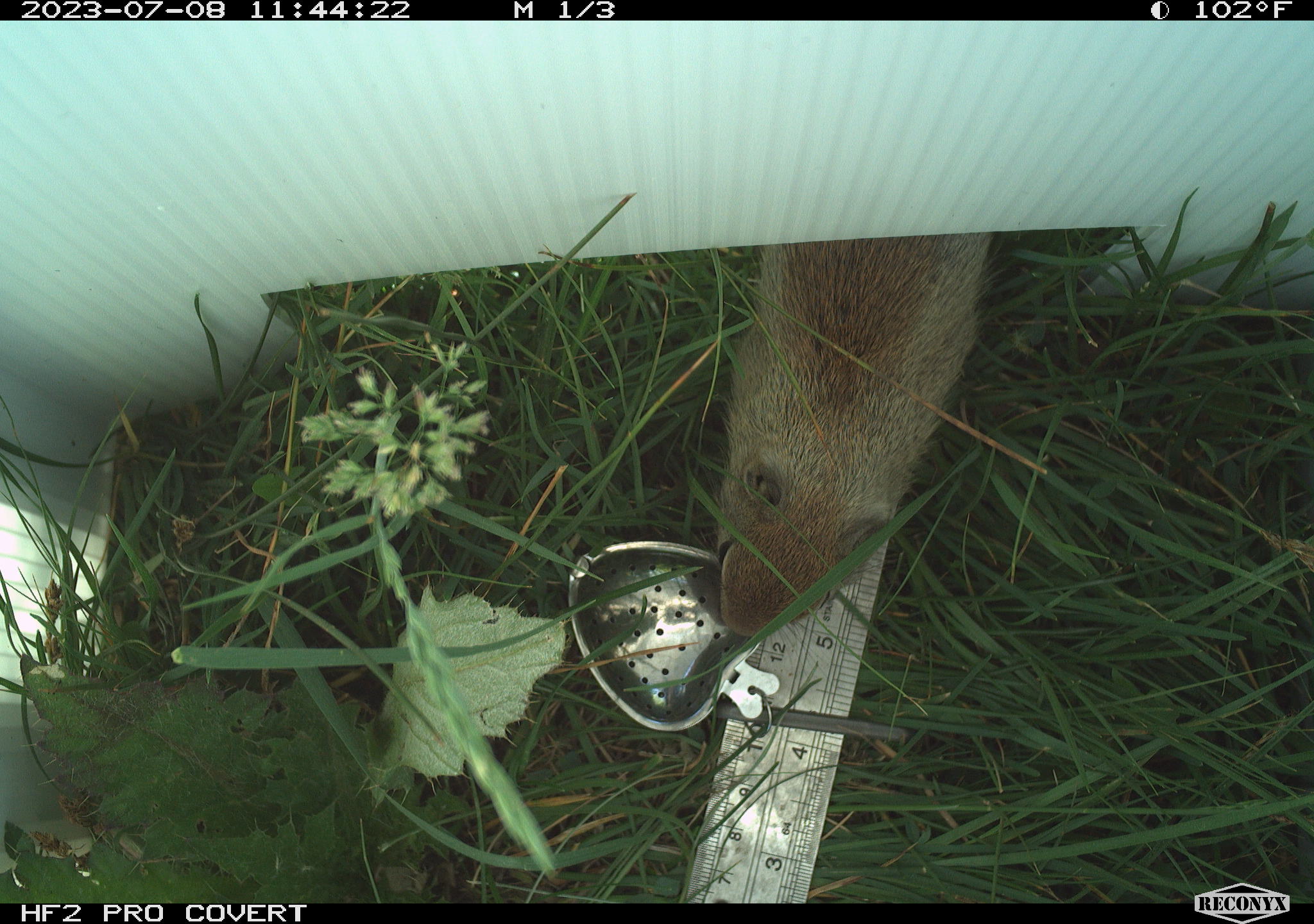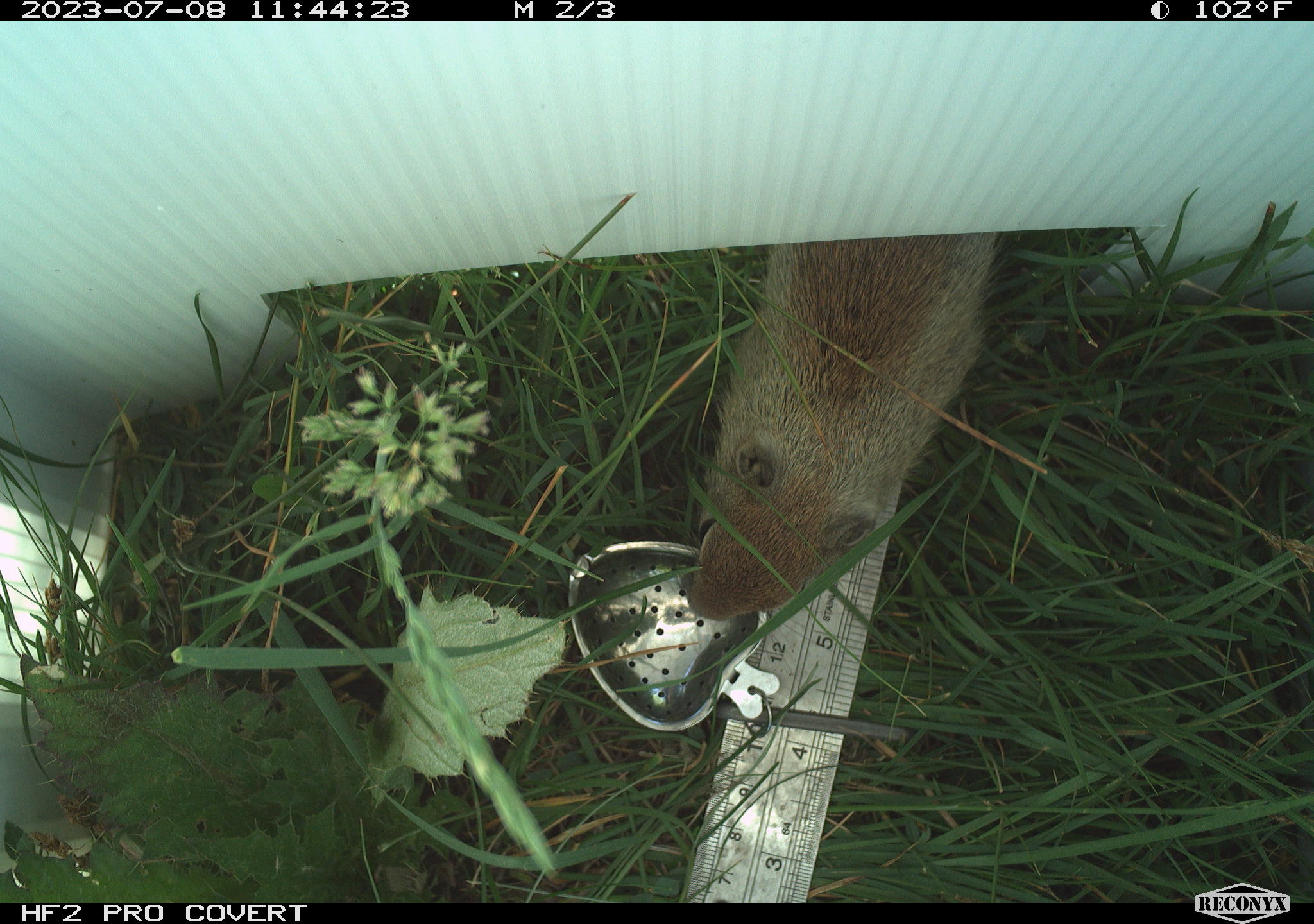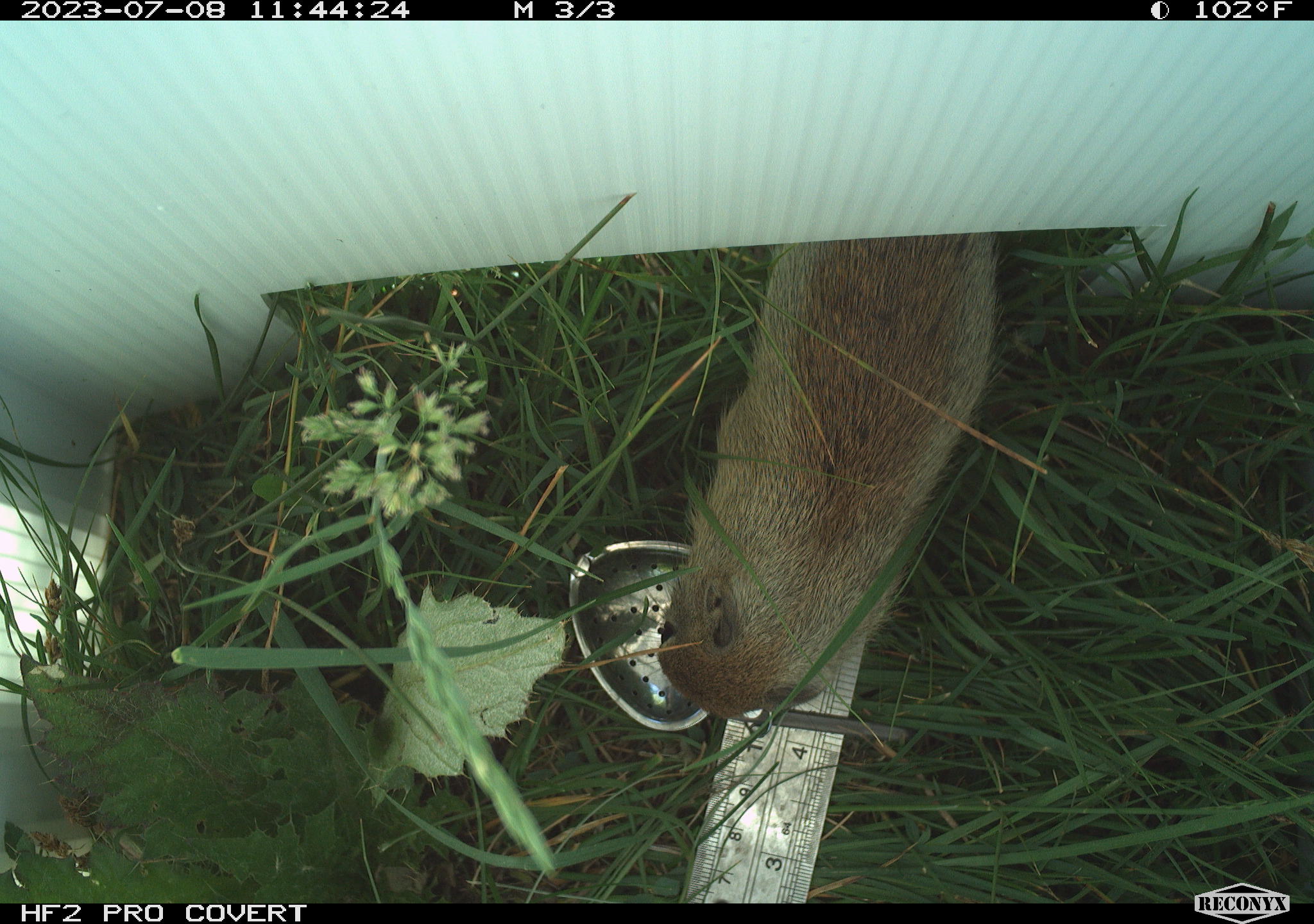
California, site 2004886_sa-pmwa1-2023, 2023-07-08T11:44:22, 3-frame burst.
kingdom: Animalia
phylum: Chordata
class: Mammalia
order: Rodentia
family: Sciuridae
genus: Urocitellus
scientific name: Urocitellus beldingi beldingi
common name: belding's ground squirrel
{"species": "belding's ground squirrel (Urocitellus beldingi beldingi)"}